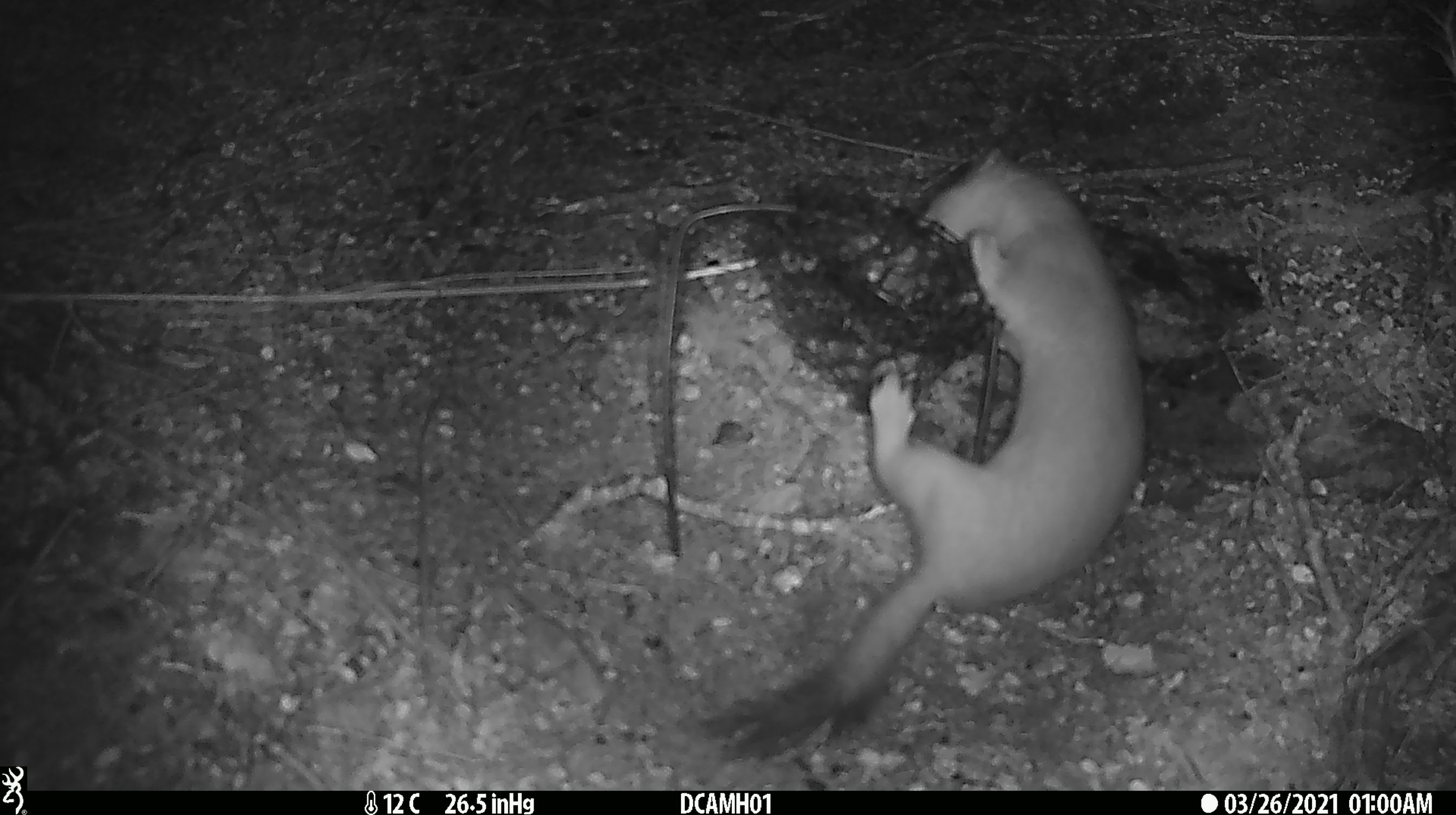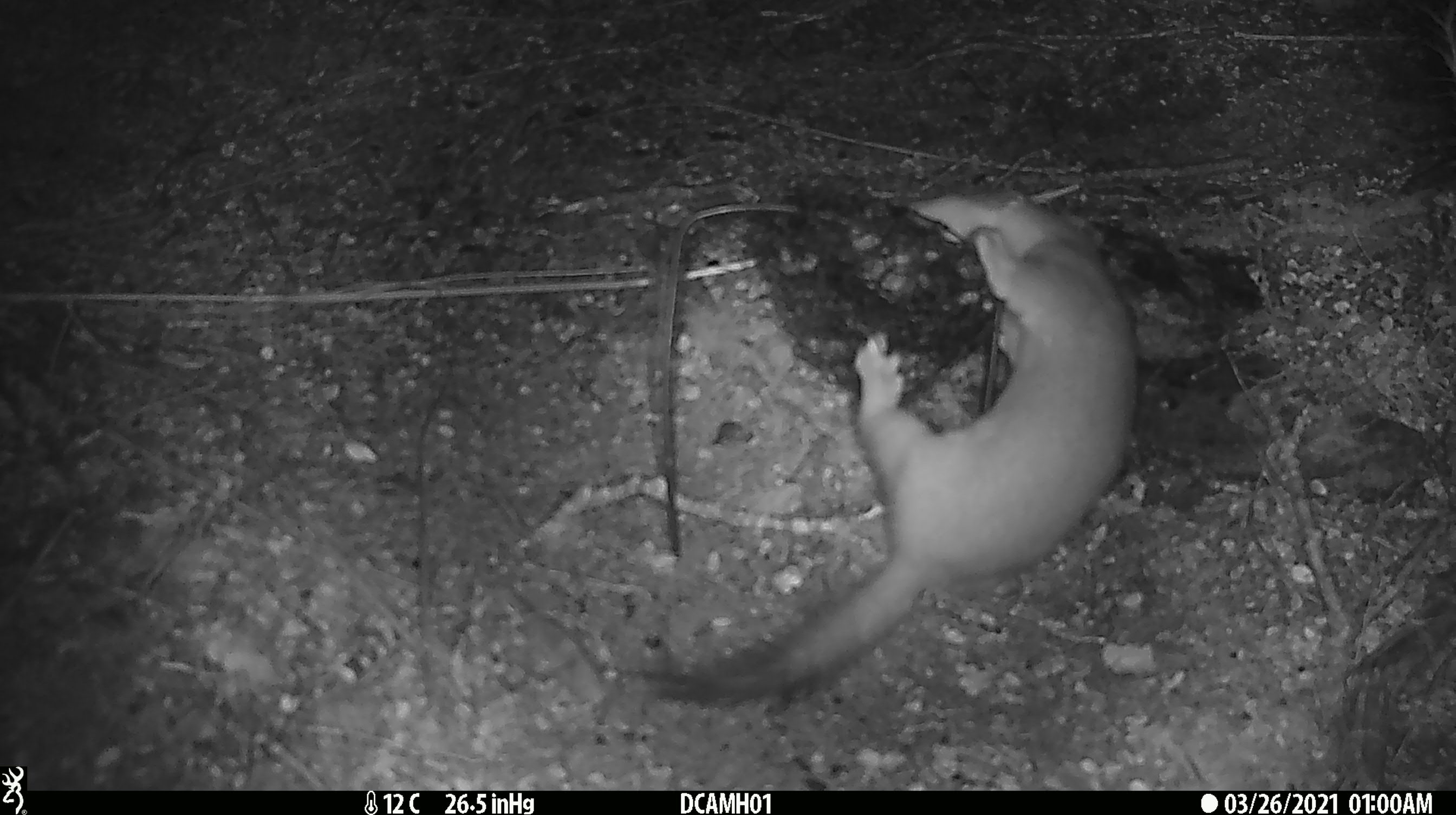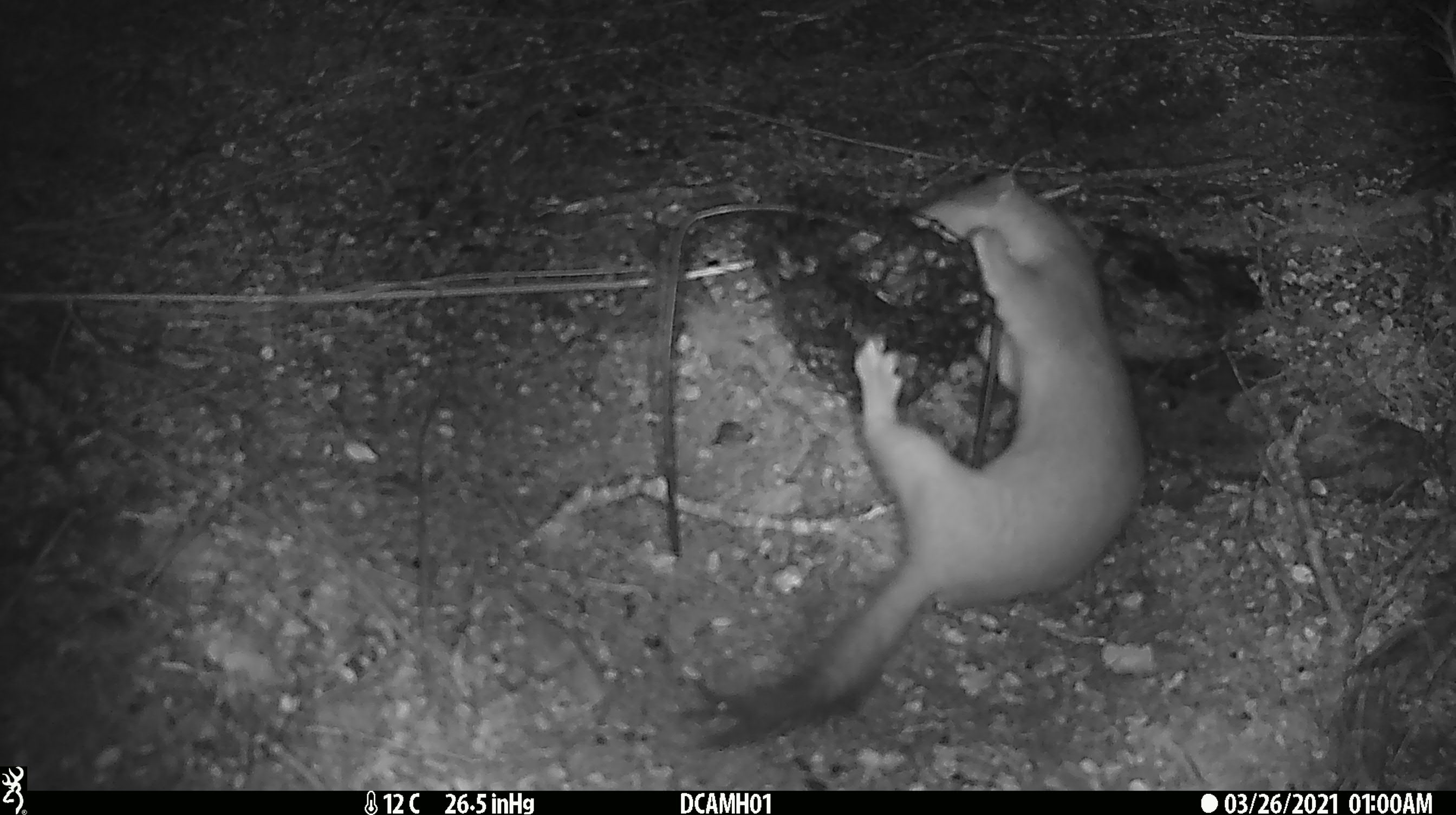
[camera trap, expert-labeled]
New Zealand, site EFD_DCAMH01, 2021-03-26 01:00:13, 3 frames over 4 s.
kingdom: Animalia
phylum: Chordata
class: Mammalia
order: Carnivora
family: Mustelidae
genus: Mustela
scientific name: Mustela erminea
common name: stoat